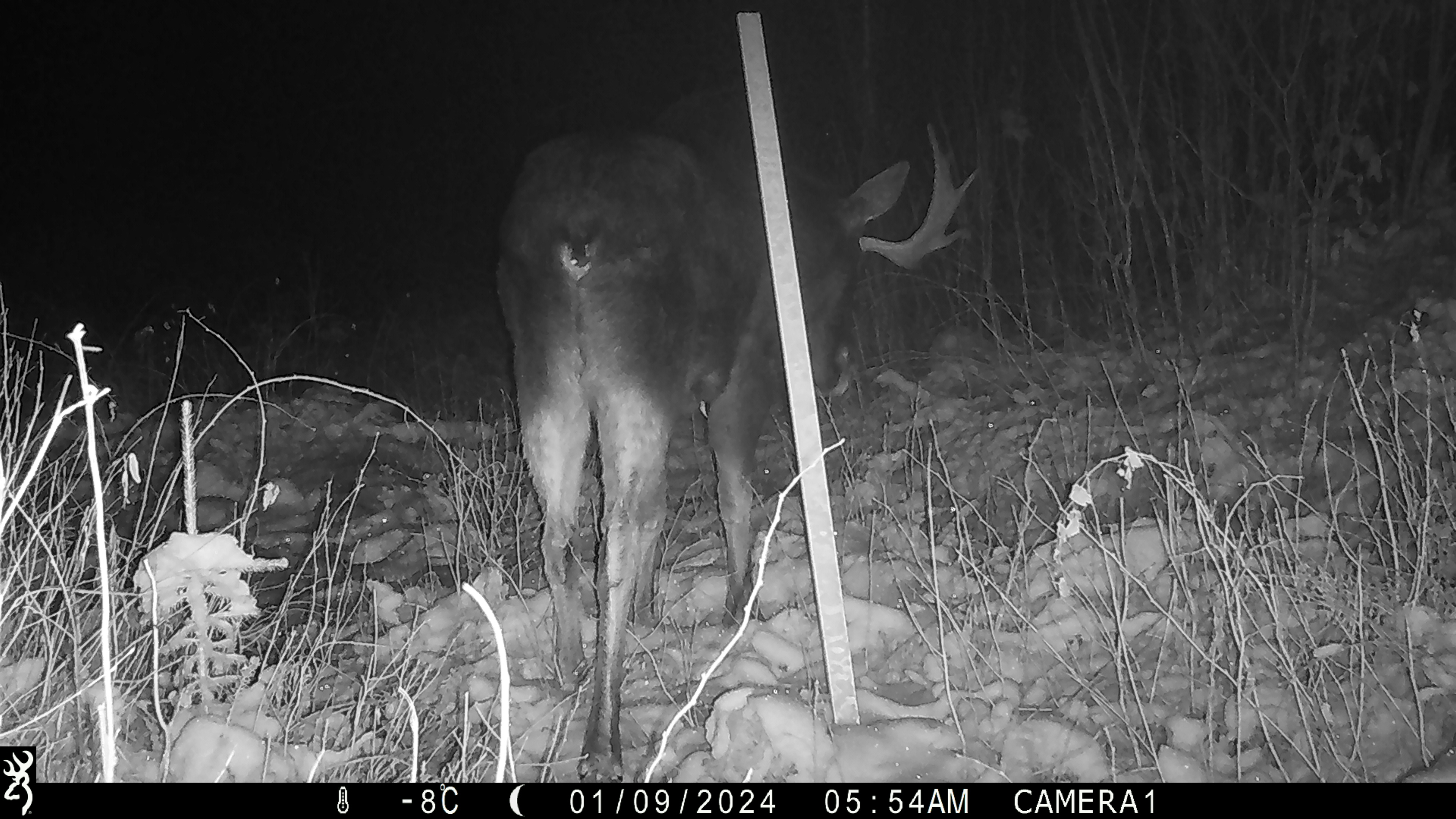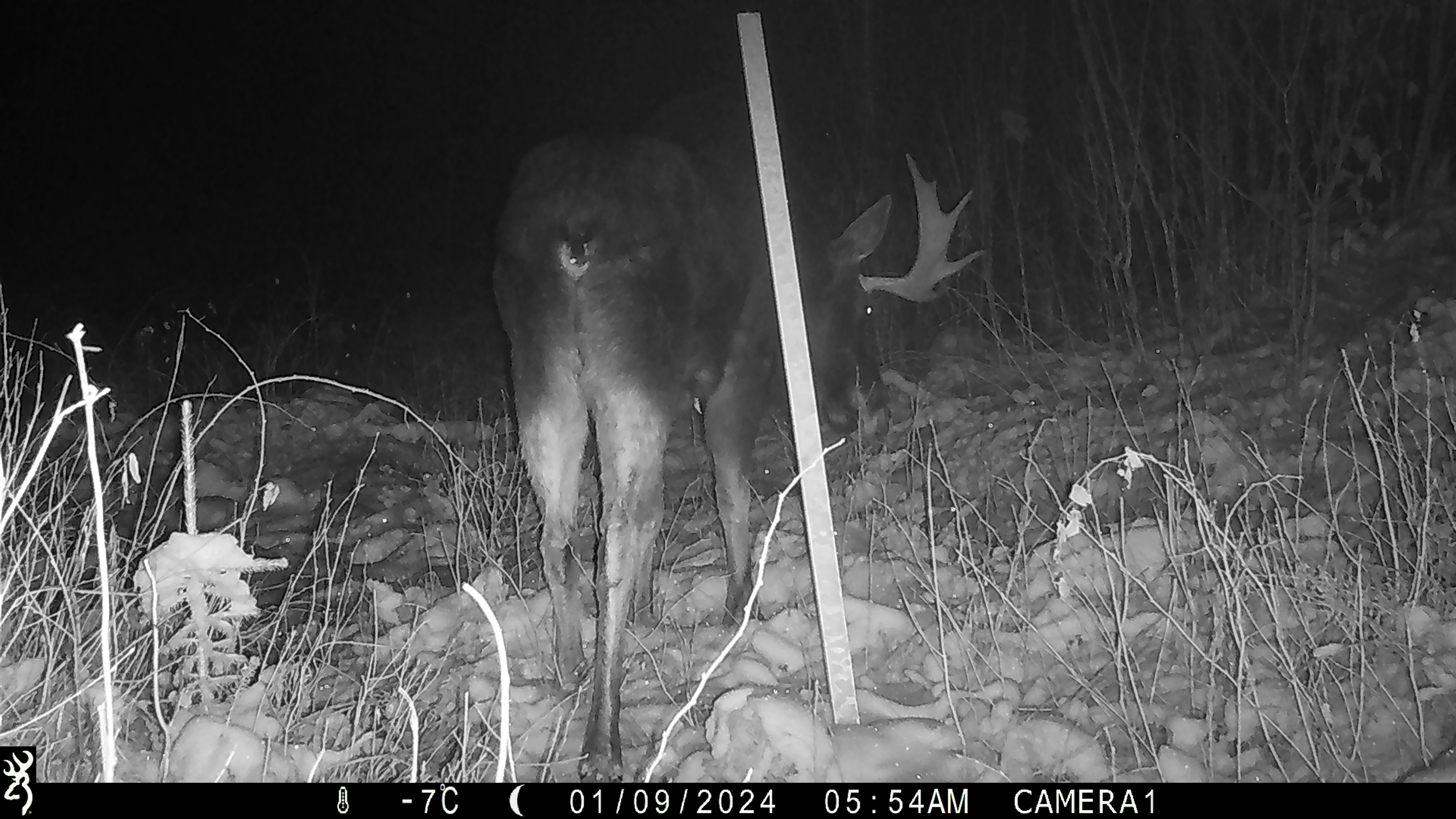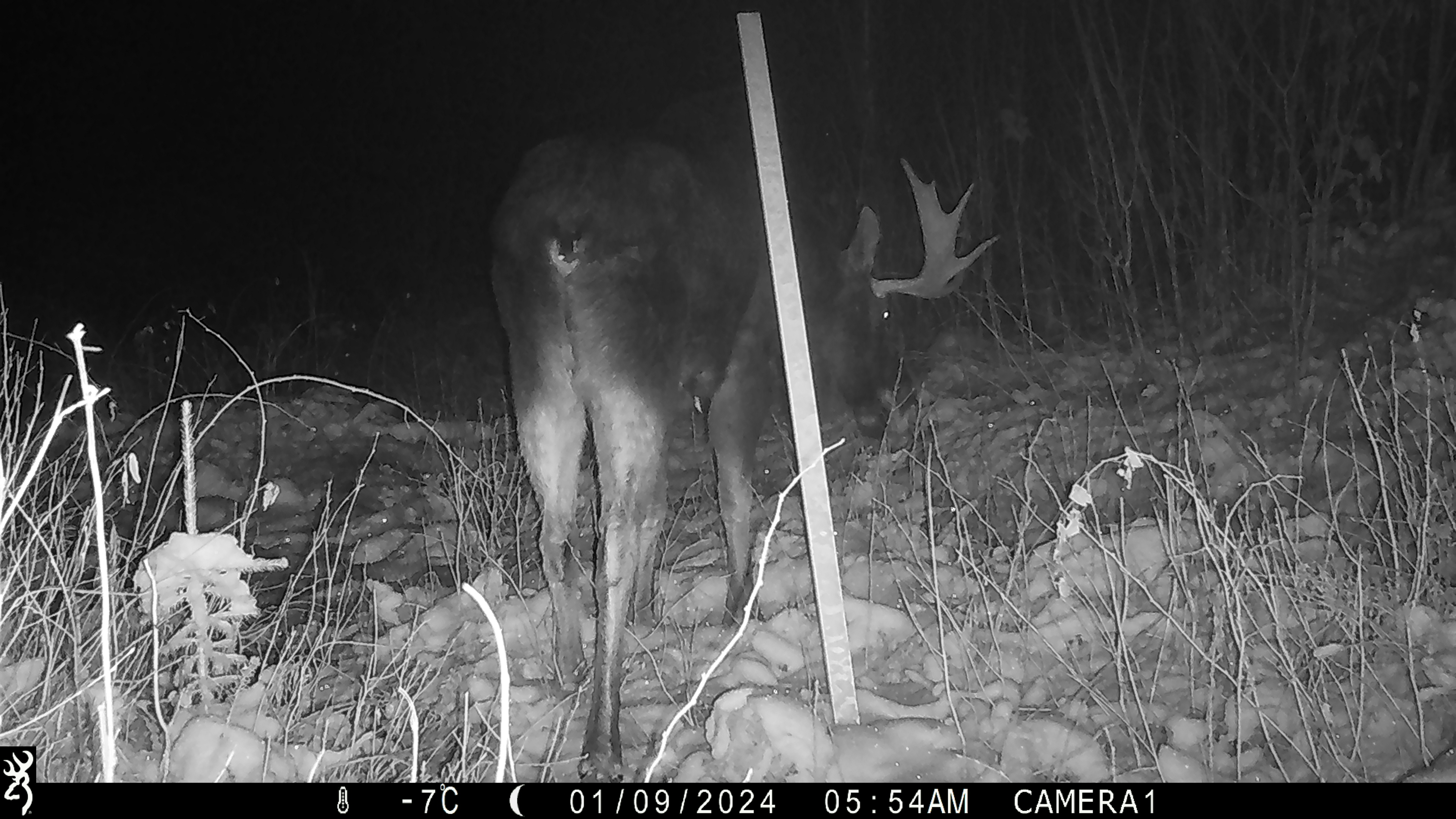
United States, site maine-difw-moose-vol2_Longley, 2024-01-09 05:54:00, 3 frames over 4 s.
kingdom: Animalia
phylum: Chordata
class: Mammalia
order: Artiodactyla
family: Cervidae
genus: Alces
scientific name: Alces alces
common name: moose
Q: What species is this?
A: Moose (Alces alces).